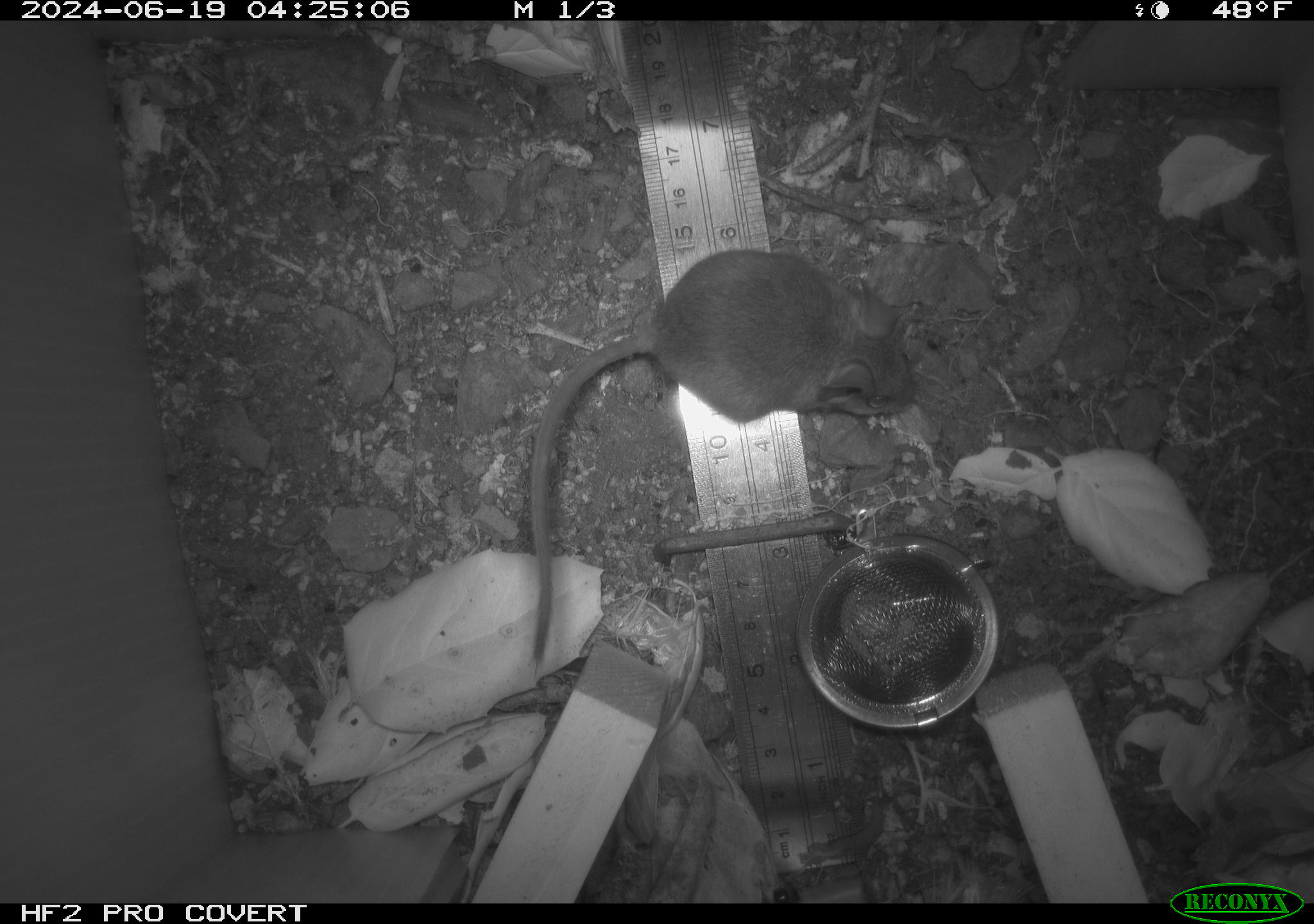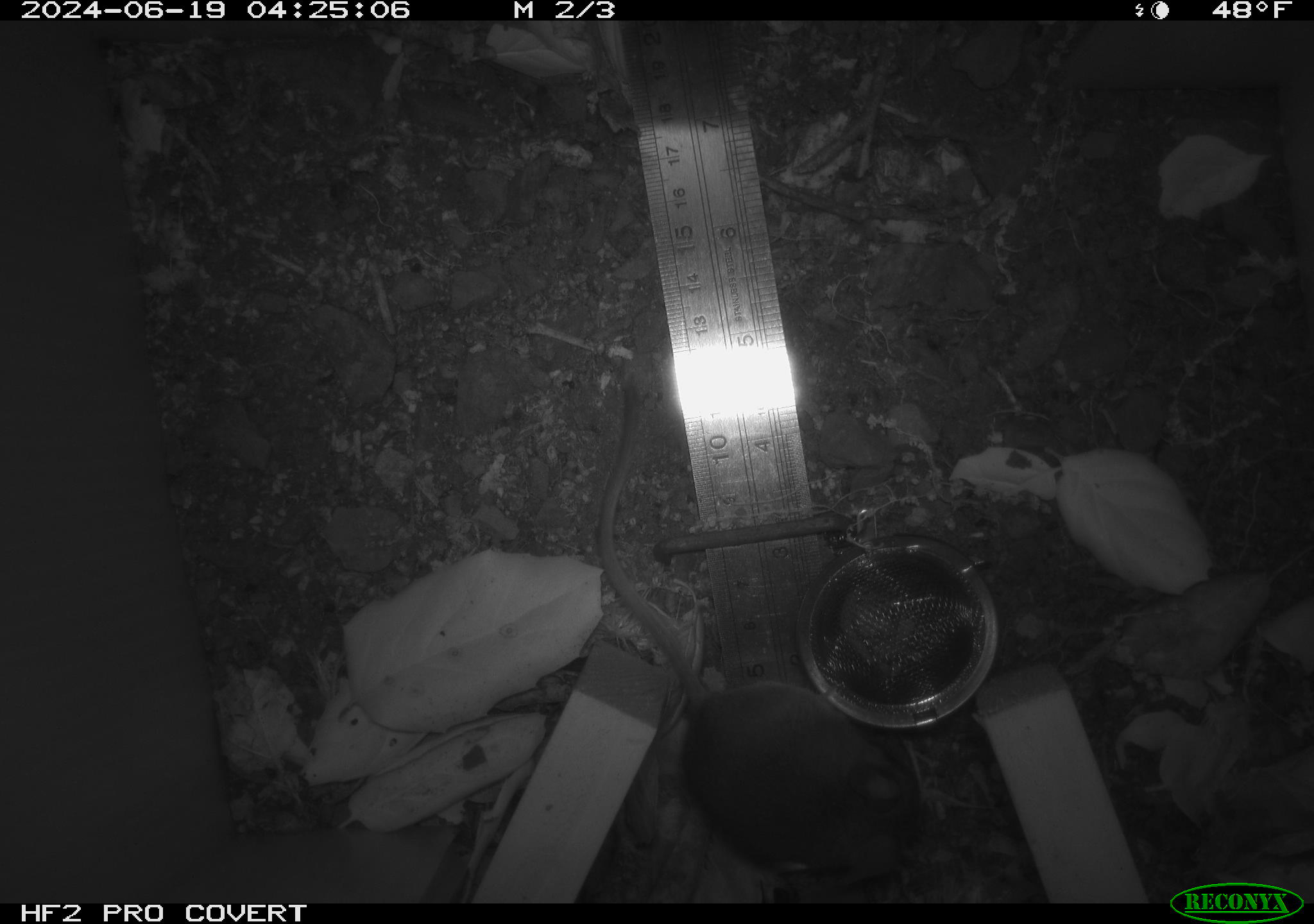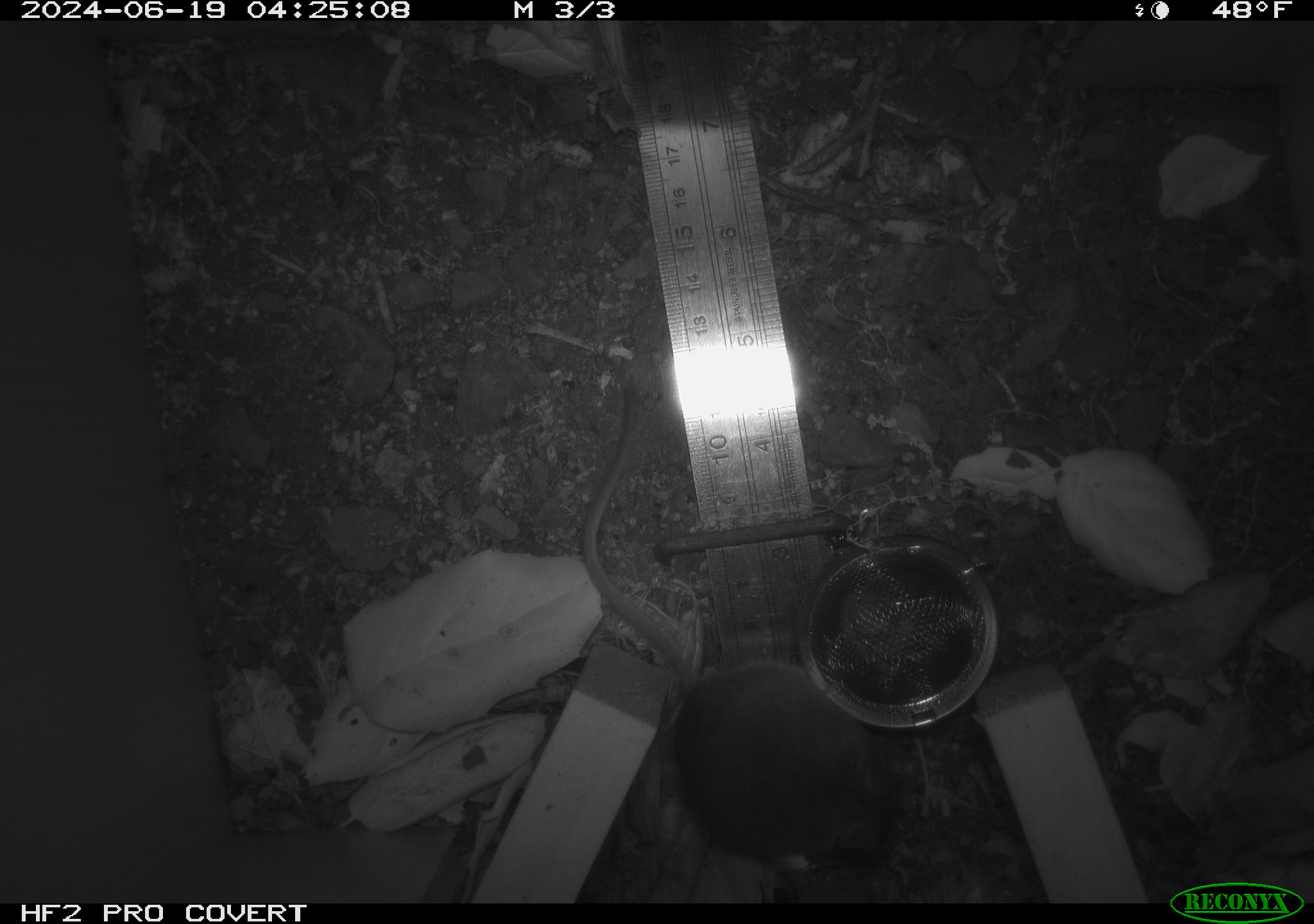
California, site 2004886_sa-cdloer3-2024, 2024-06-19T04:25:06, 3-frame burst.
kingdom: Animalia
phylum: Chordata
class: Mammalia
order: Rodentia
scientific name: Rodentia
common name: rodent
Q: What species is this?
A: Rodent (Rodentia).